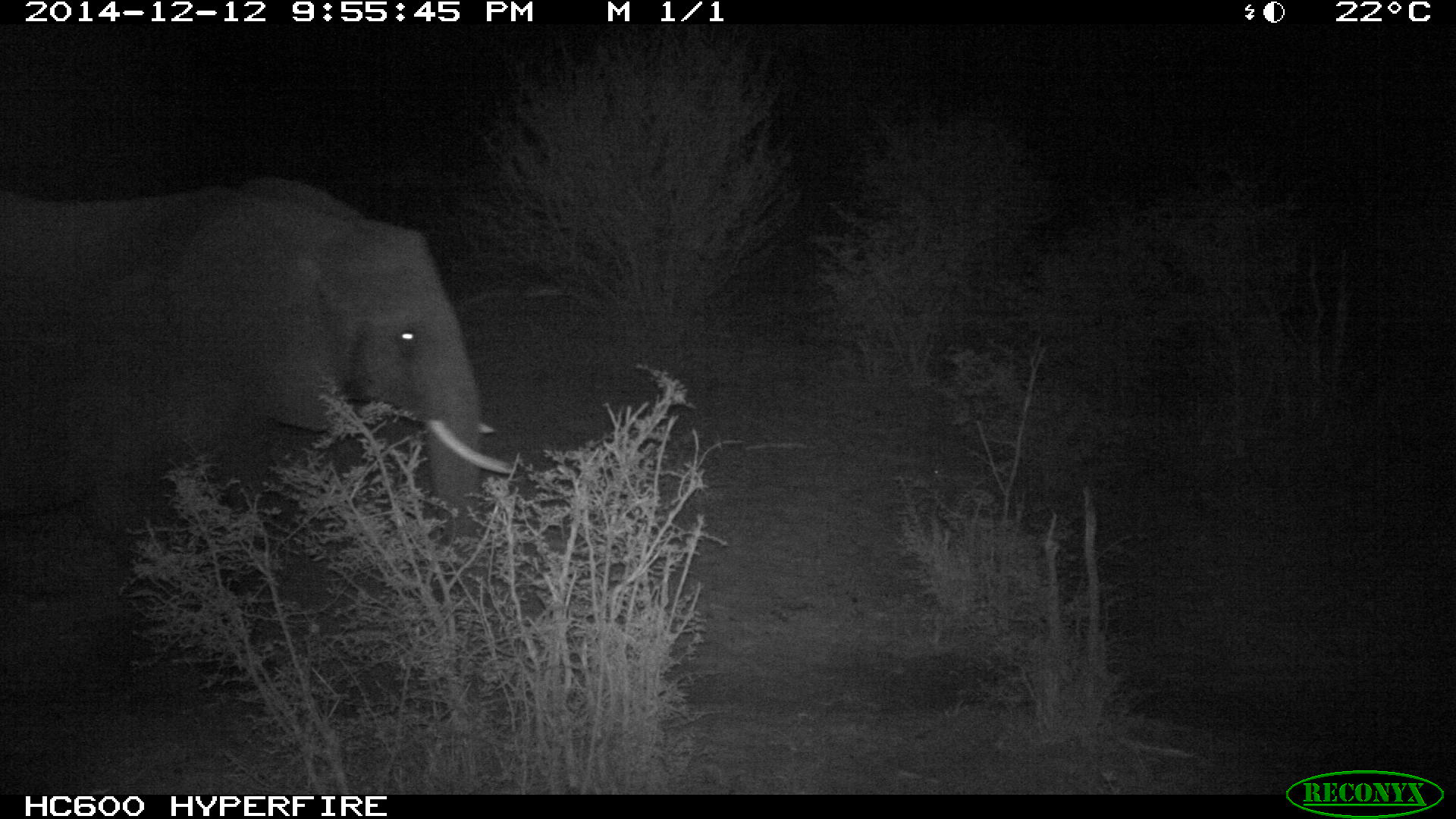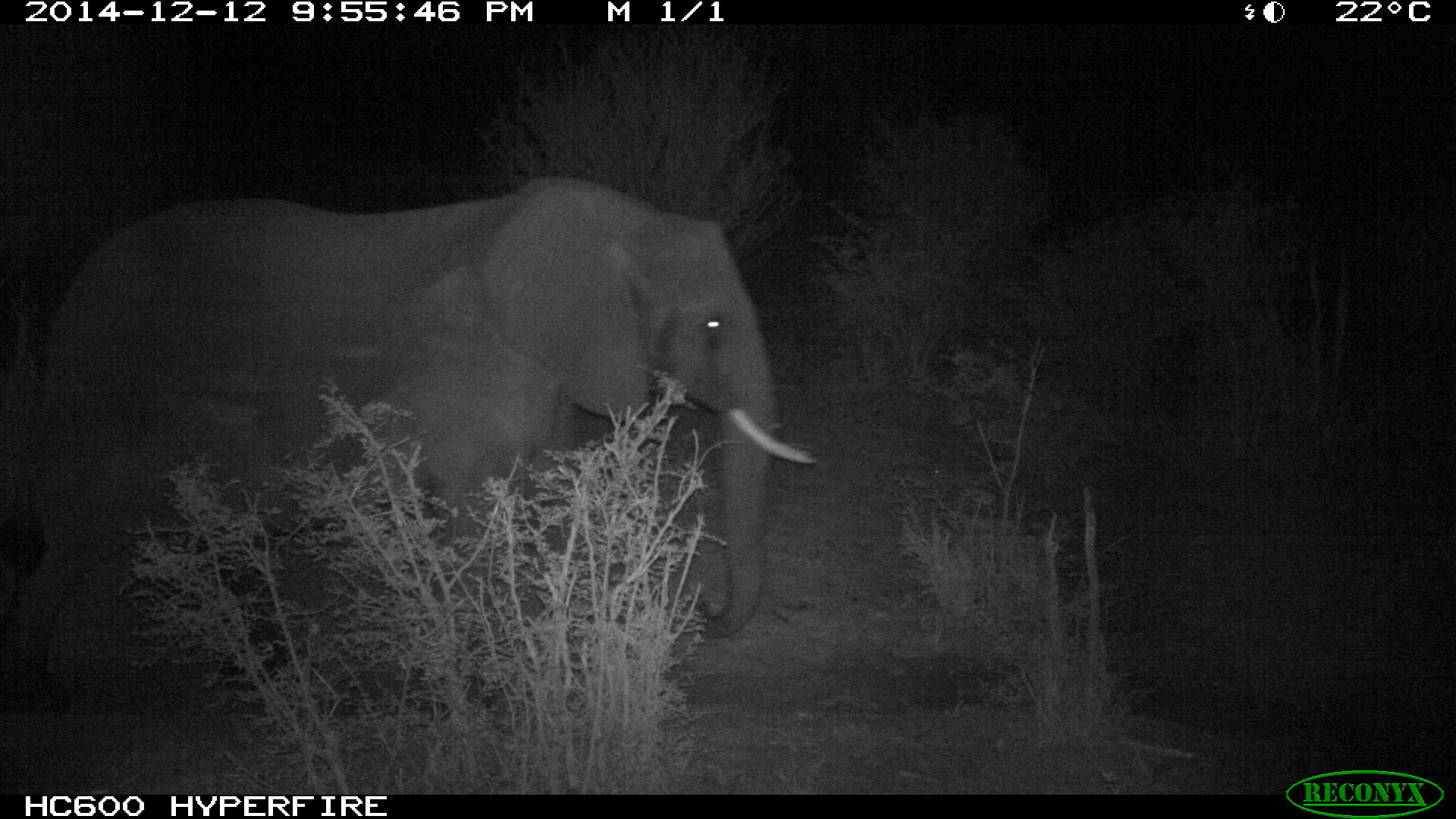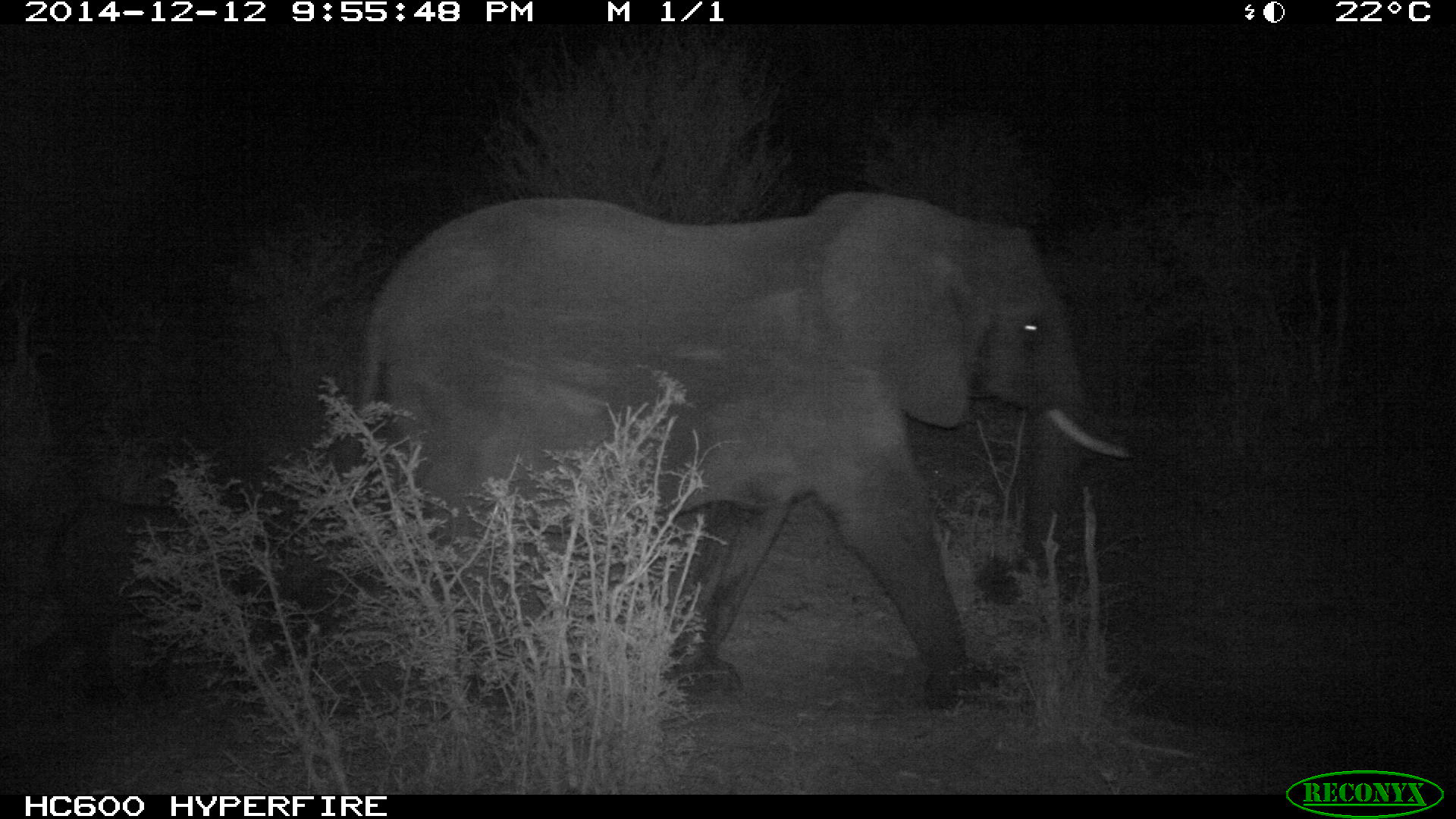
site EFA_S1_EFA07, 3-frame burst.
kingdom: Animalia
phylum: Chordata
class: Mammalia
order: Proboscidea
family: Elephantidae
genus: Loxodonta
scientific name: Loxodonta africana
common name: african bush elephant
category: elephant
Elephant (african bush elephant) (Loxodonta africana), count 1. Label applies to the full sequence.